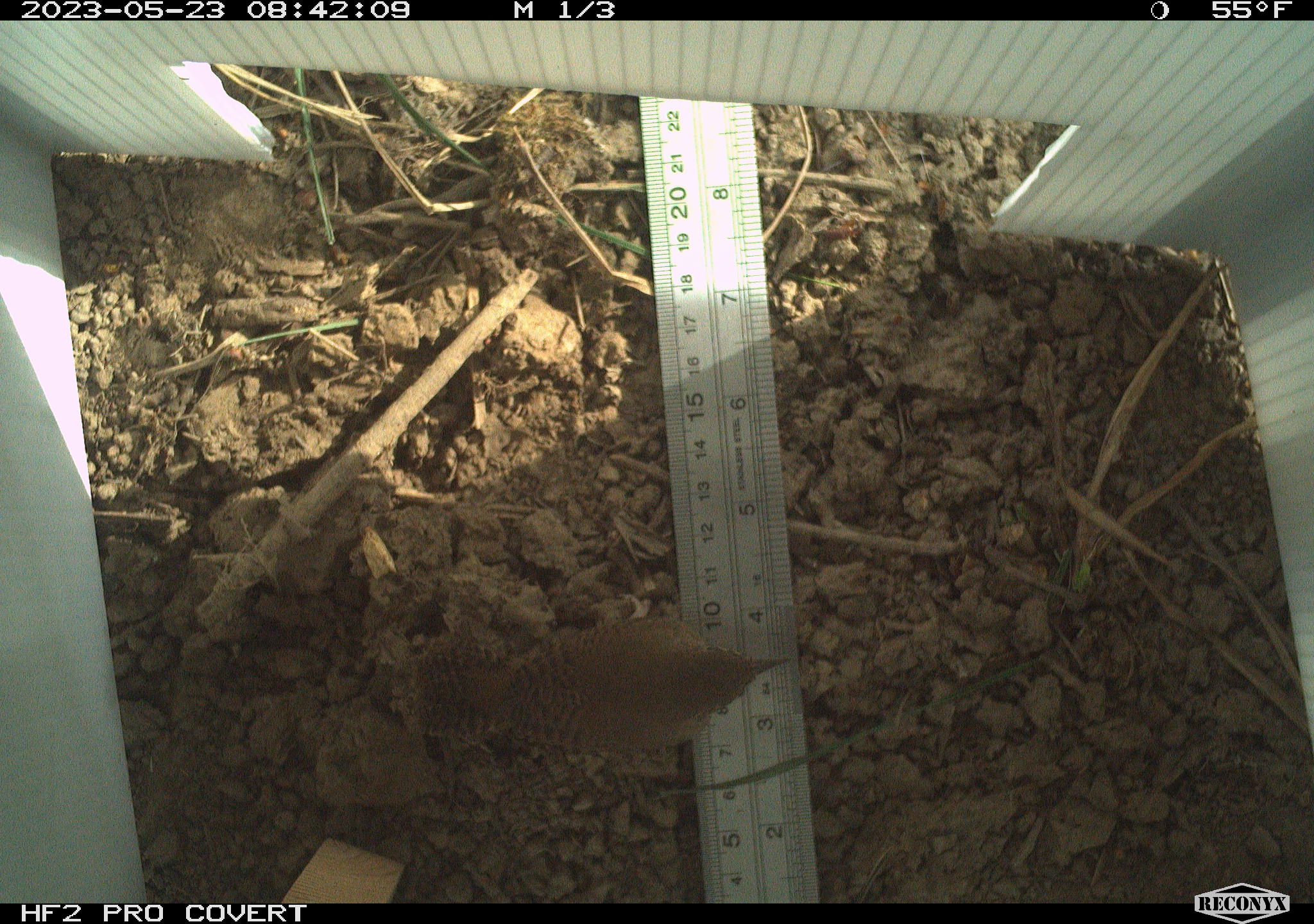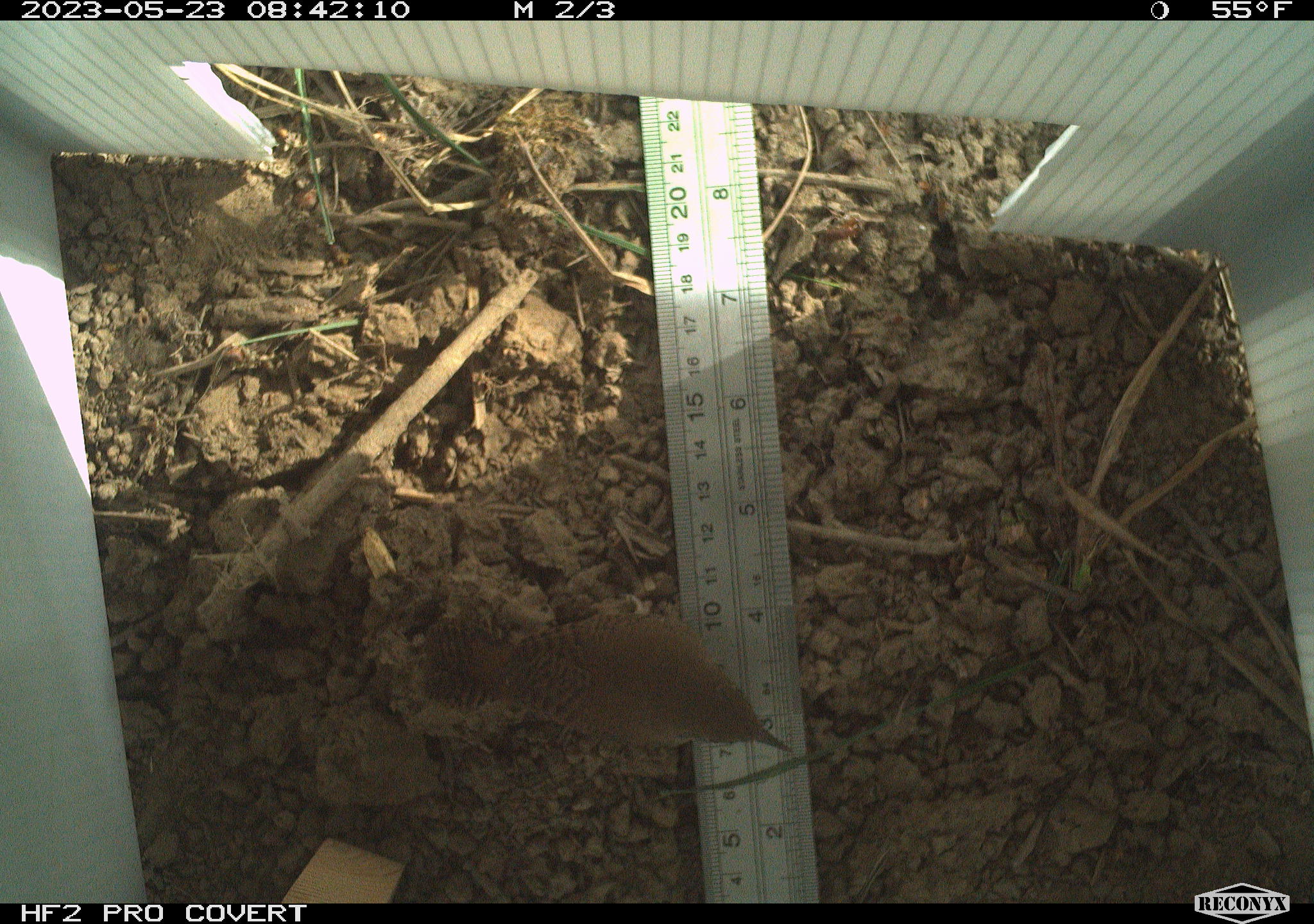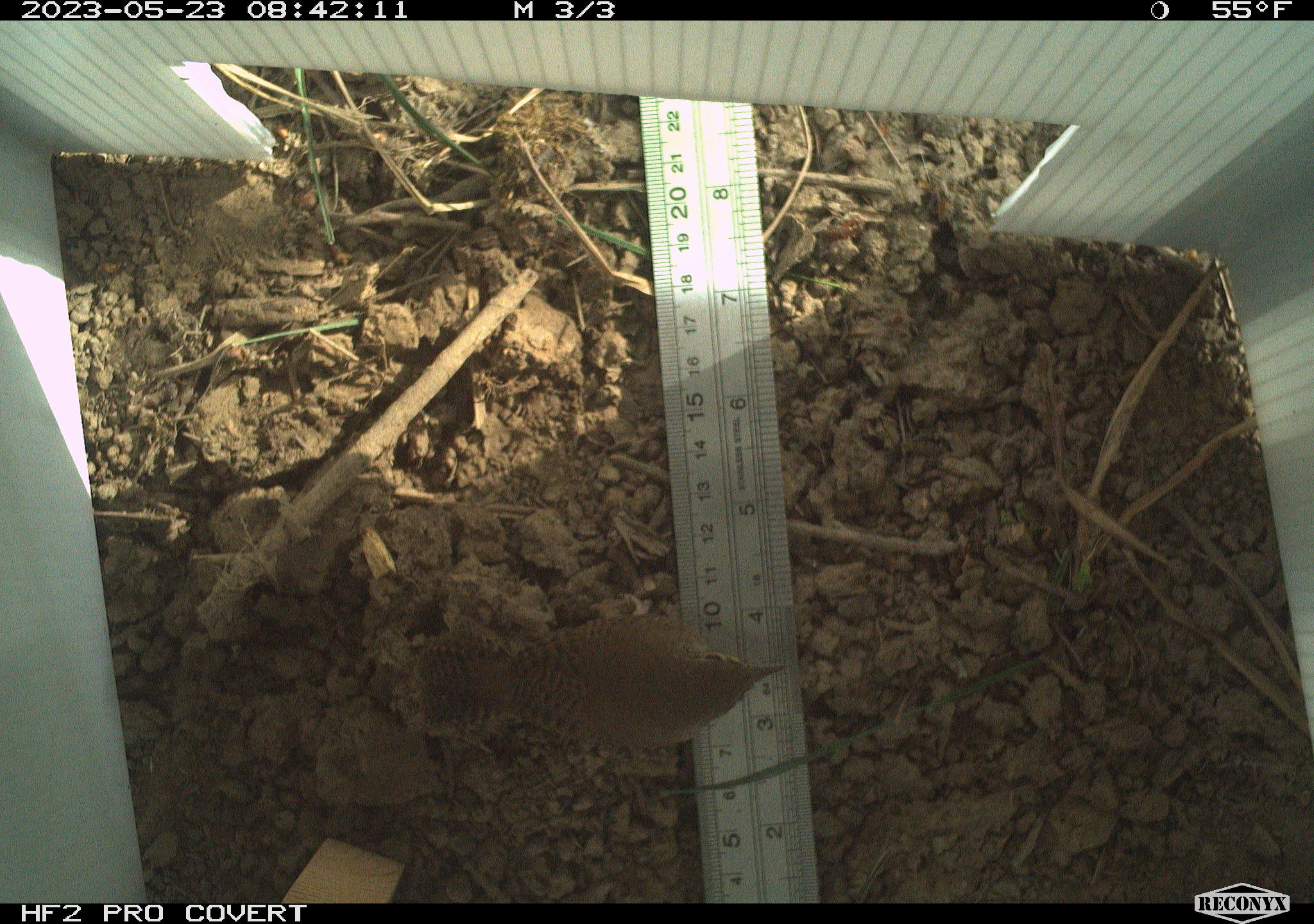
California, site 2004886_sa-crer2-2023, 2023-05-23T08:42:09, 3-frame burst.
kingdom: Animalia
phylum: Chordata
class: Aves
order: Passeriformes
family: Troglodytidae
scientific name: Troglodytidae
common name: wren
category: troglodytidae family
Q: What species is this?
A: Troglodytidae family (wren) (Troglodytidae).